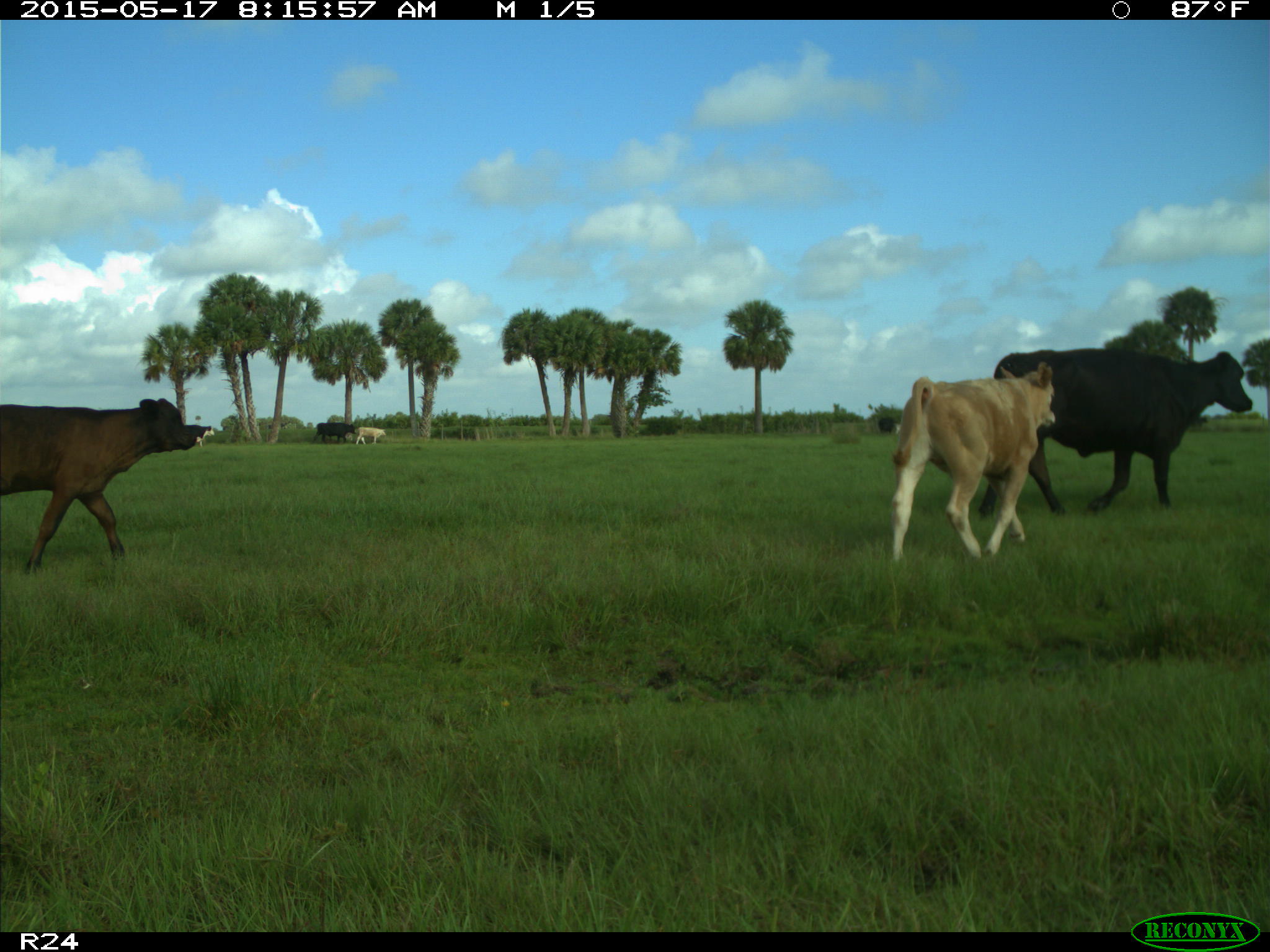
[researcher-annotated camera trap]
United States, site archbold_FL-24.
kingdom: Animalia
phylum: Chordata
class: Mammalia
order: Artiodactyla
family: Bovidae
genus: Bos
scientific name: Bos taurus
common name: domestic cow